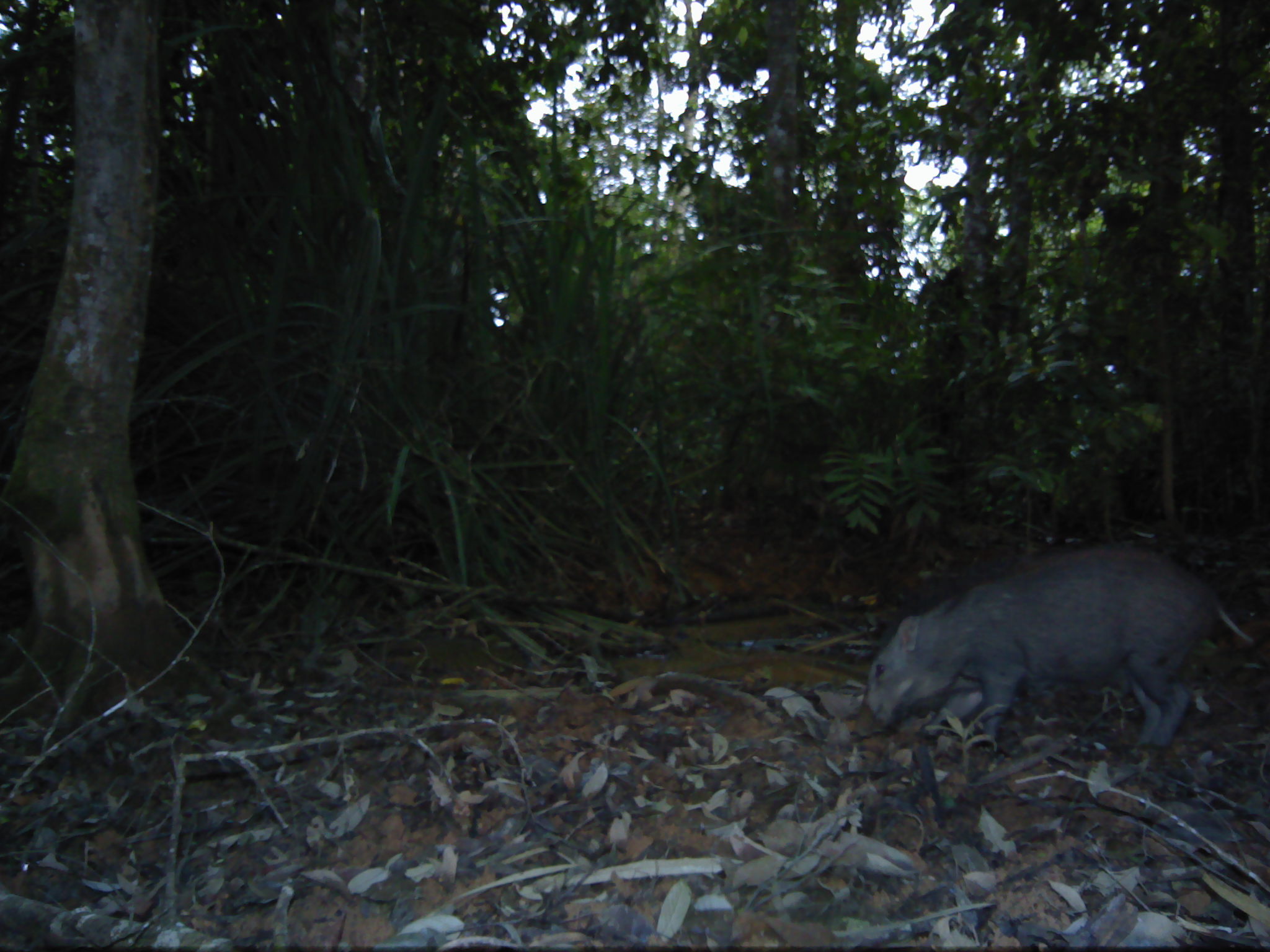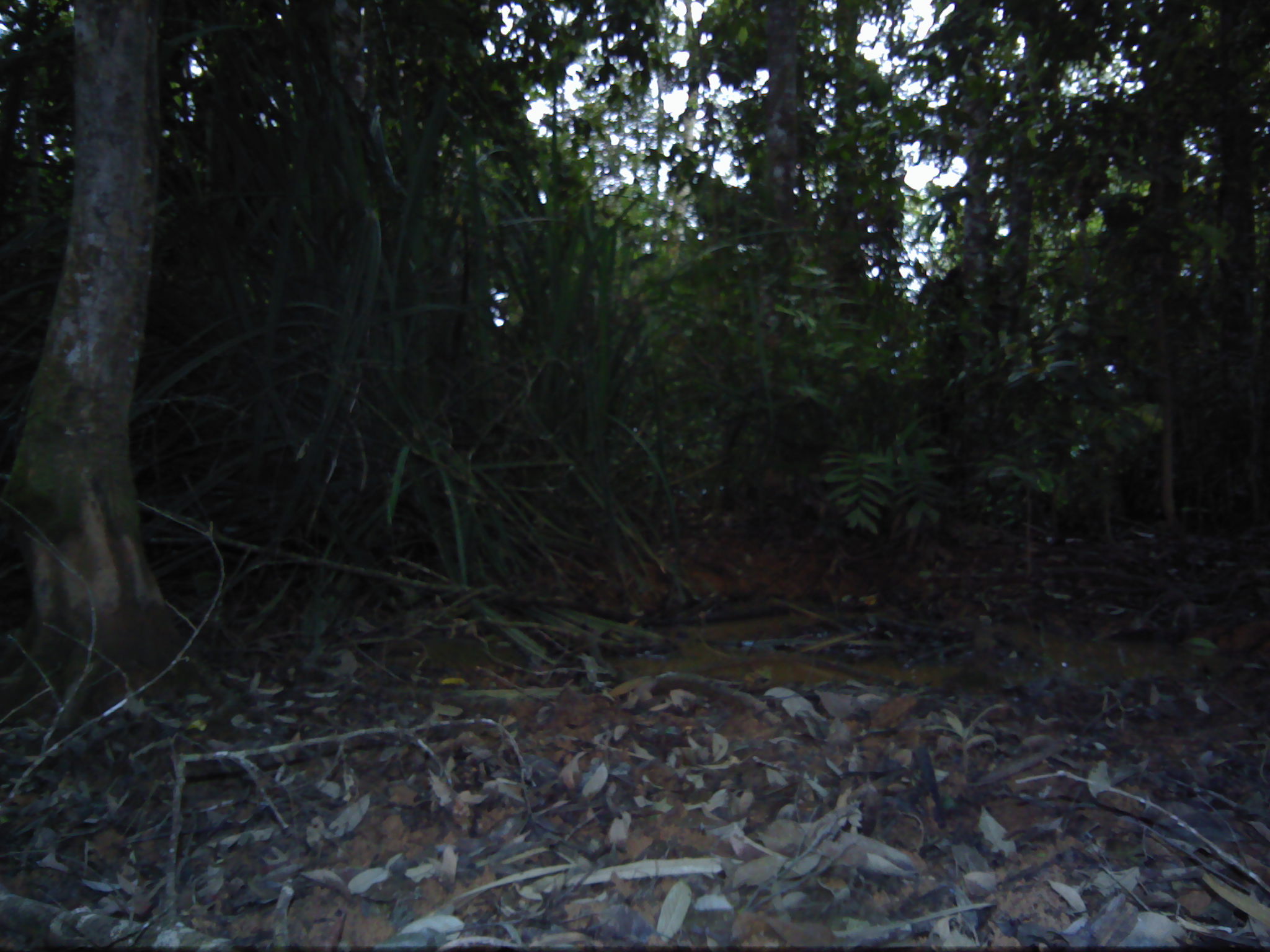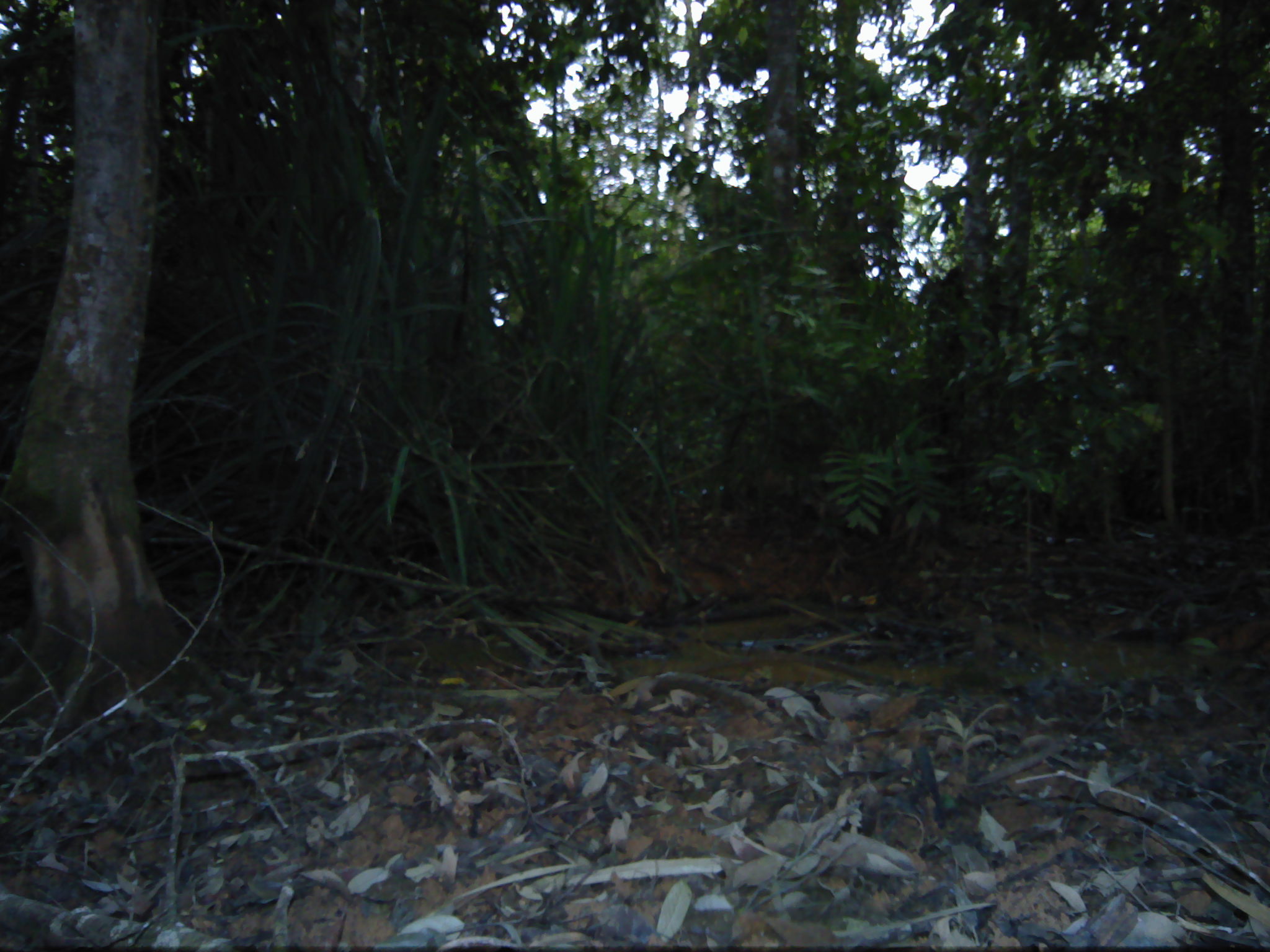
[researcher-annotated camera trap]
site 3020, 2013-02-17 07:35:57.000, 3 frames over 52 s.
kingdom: Animalia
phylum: Chordata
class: Mammalia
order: Artiodactyla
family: Suidae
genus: Sus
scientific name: Sus scrofa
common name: wild boar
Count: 1.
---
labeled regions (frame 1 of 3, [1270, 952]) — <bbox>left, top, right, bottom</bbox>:
sus scrofa: <bbox>851, 541, 1253, 750</bbox>